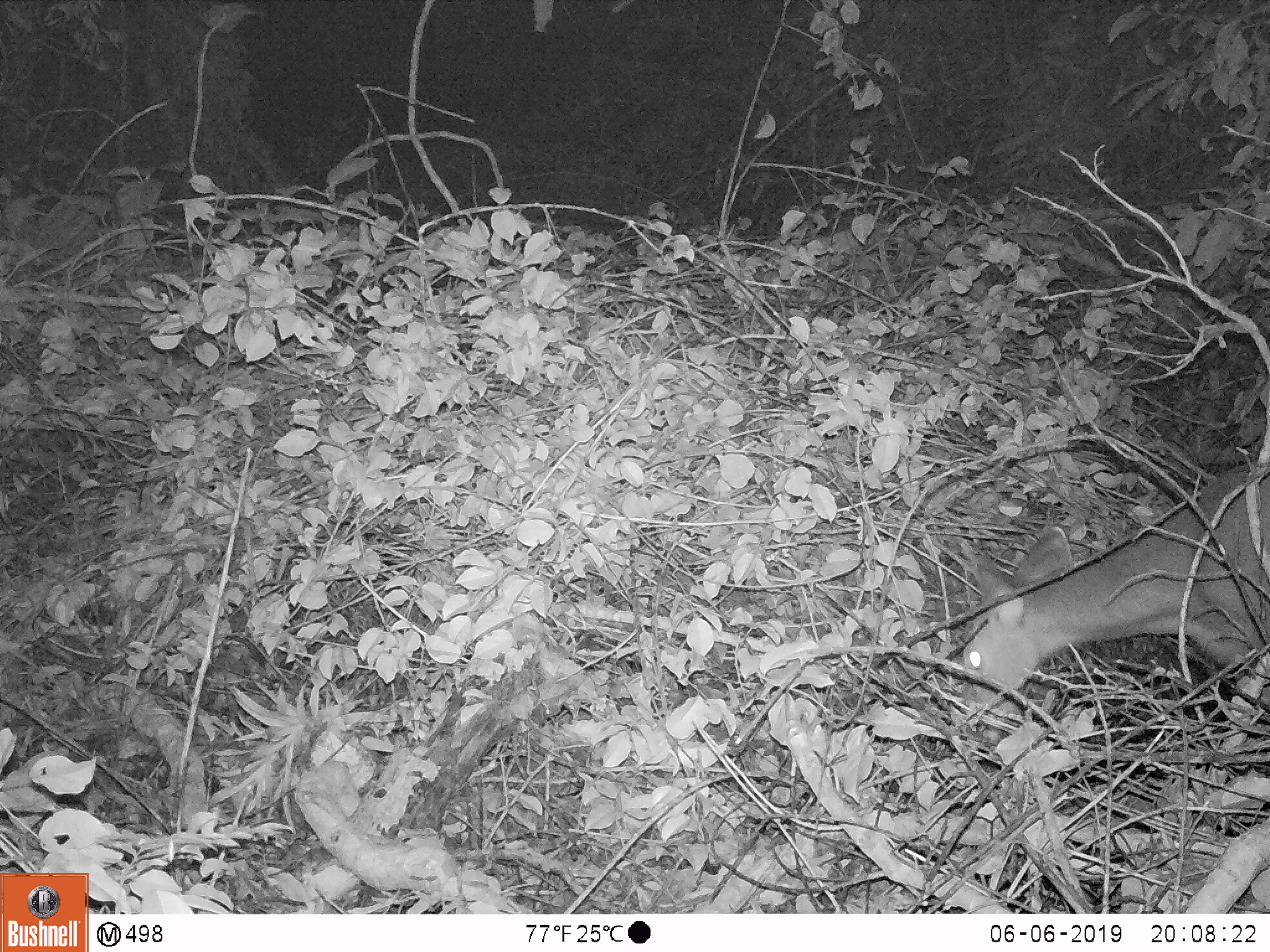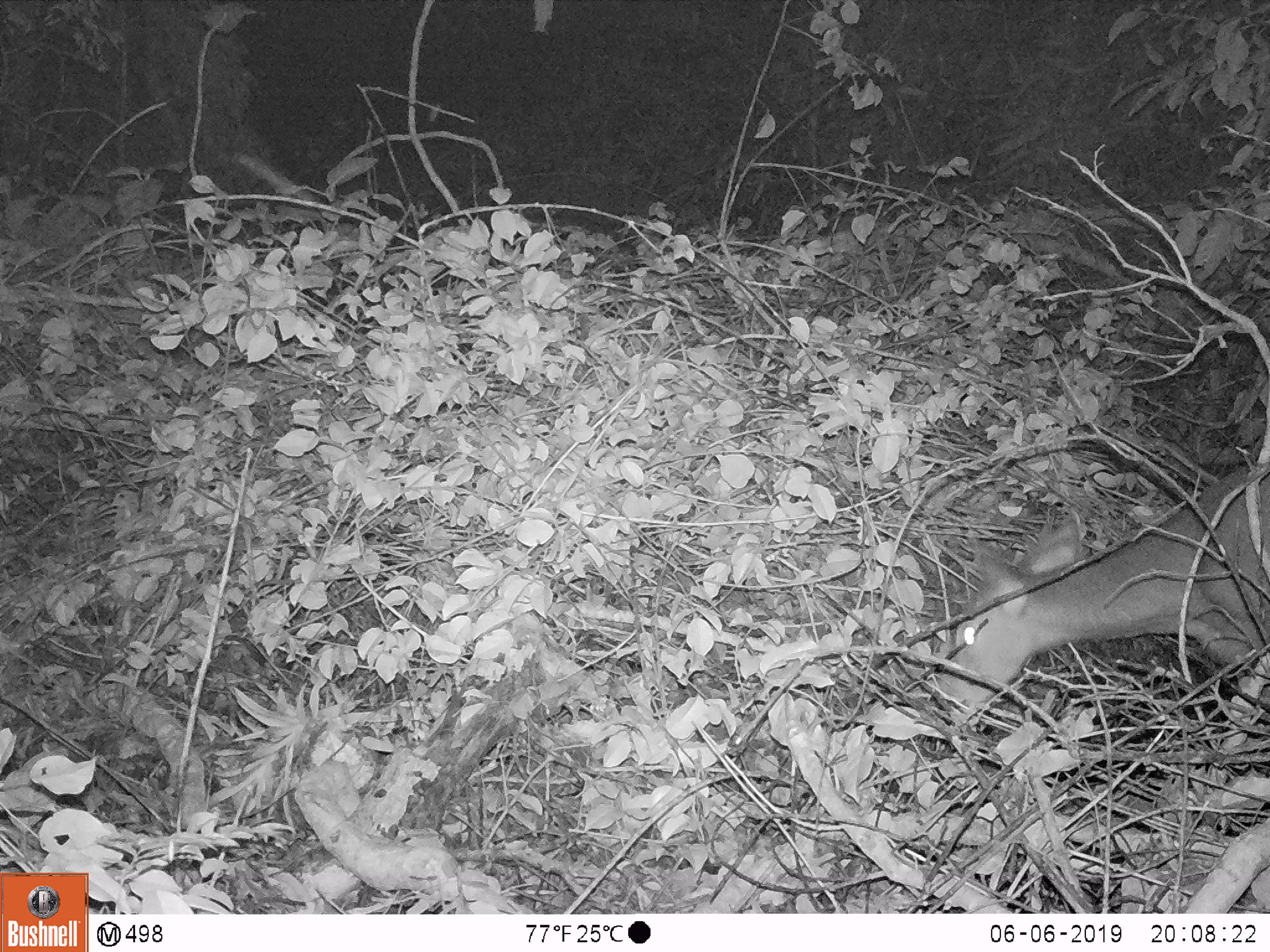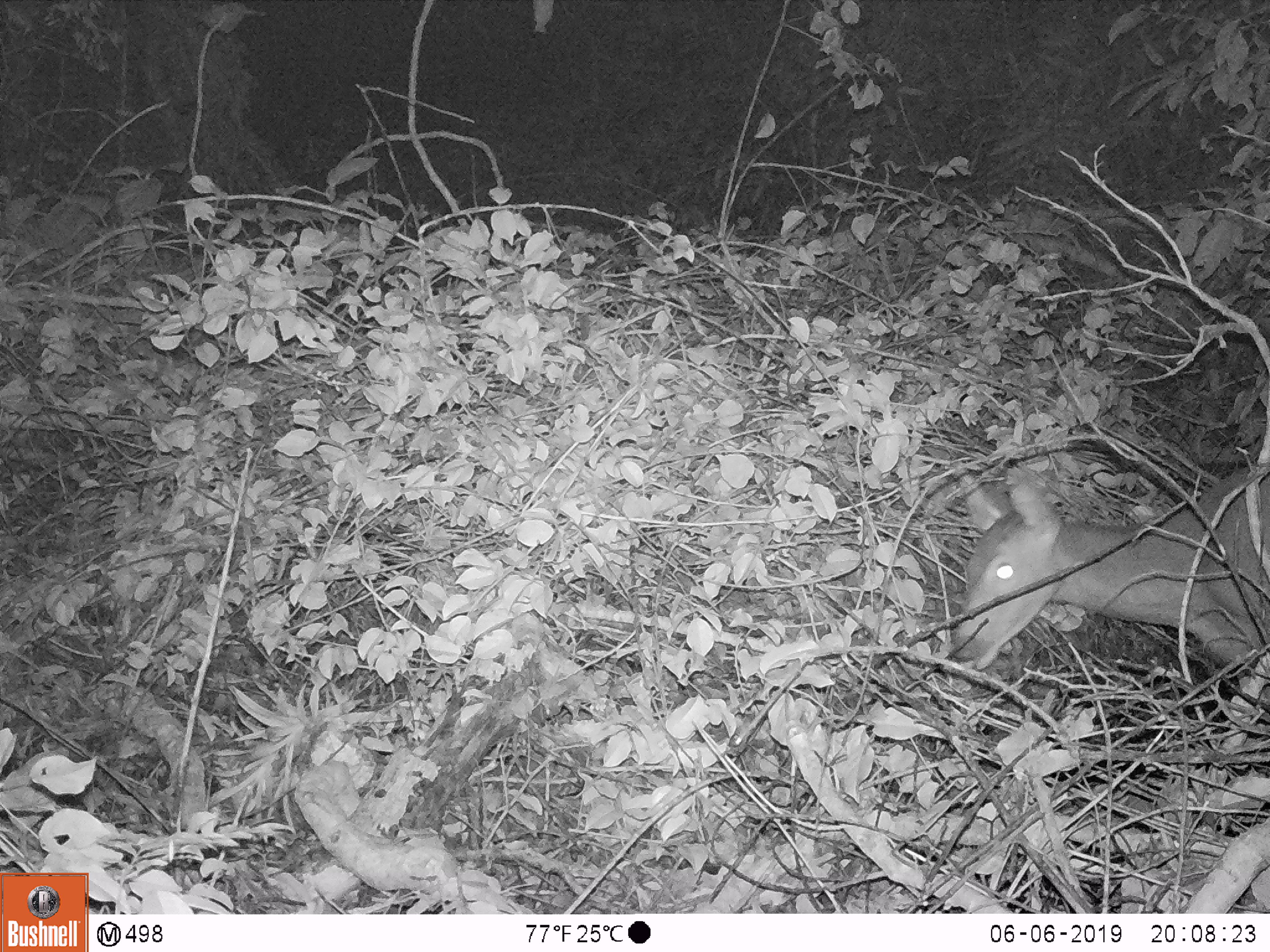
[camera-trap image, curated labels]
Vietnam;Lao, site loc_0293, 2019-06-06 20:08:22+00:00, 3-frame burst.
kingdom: Animalia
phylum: Chordata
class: Mammalia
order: Artiodactyla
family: Cervidae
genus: Rusa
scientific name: Rusa unicolor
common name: sambar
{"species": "sambar (Rusa unicolor)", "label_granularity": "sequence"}